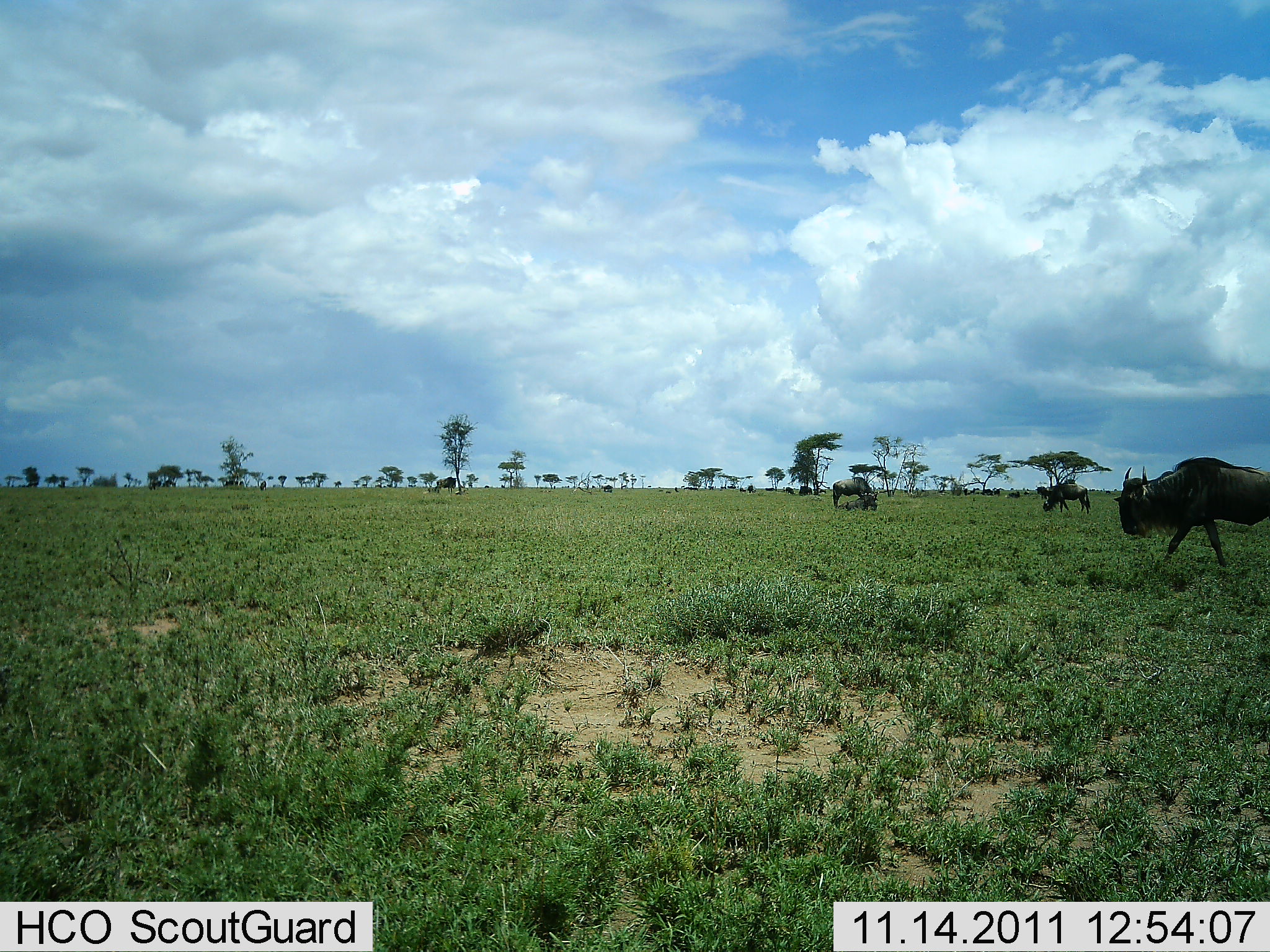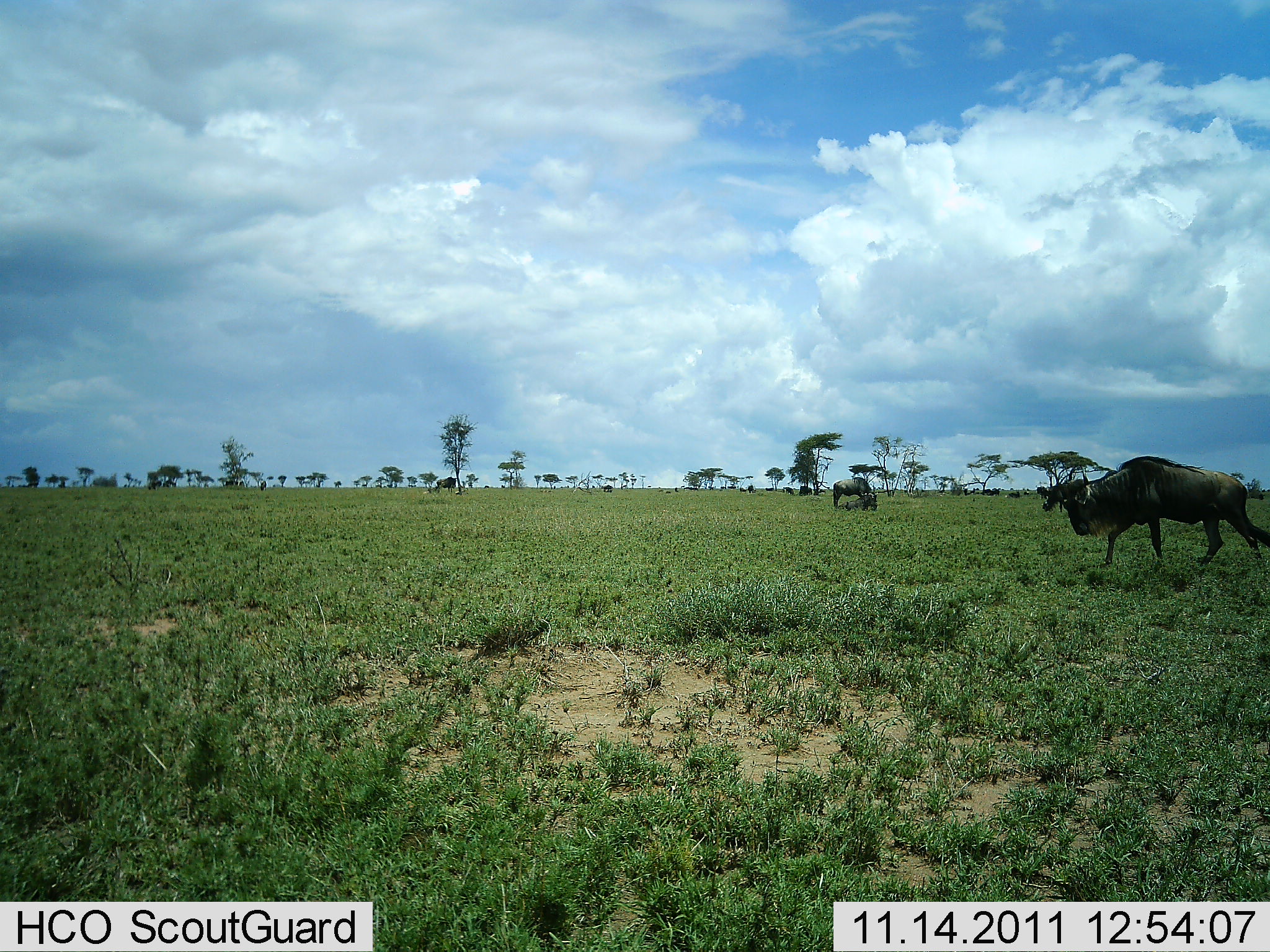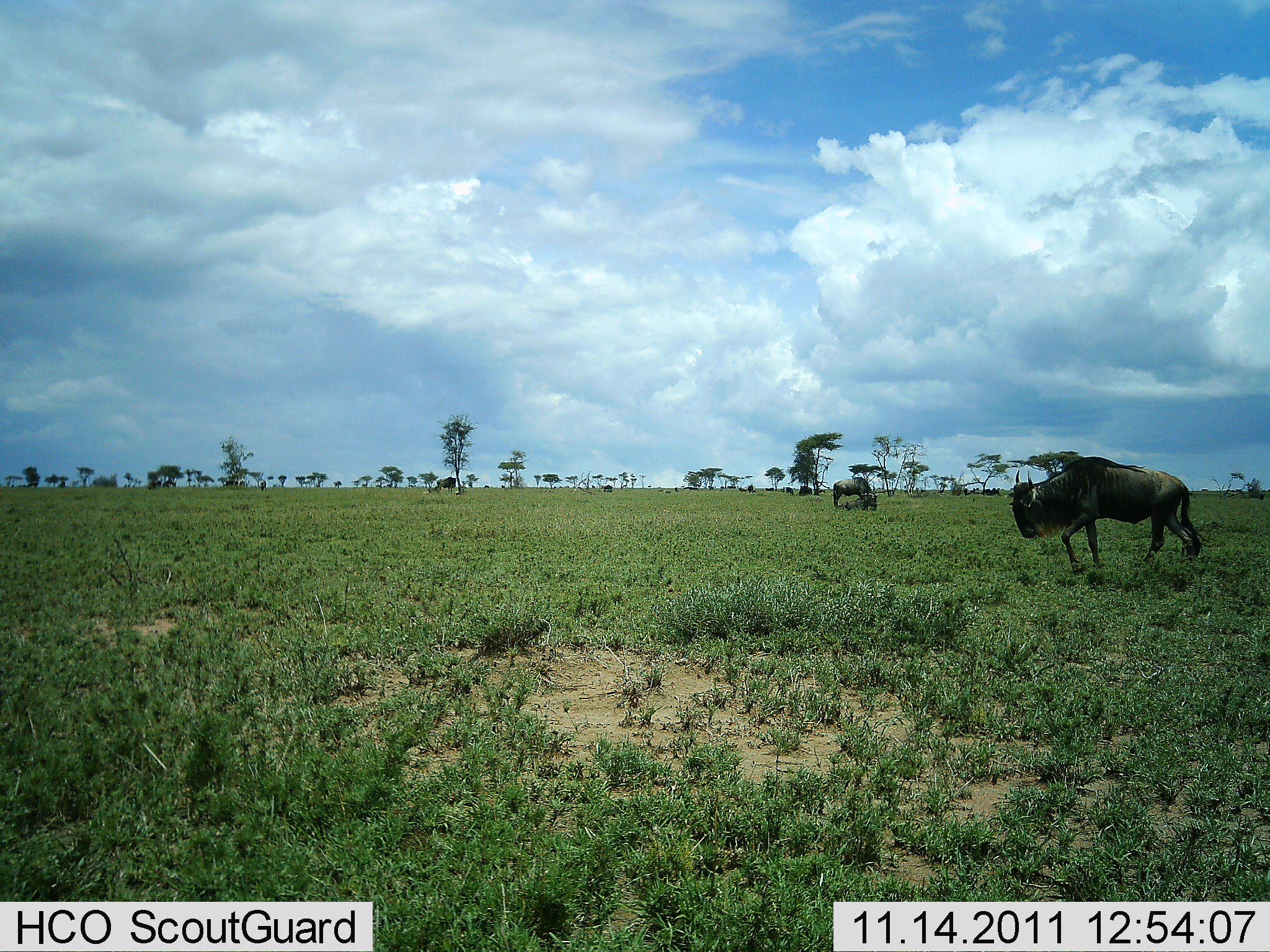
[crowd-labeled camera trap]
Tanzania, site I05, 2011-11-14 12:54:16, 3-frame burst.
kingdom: Animalia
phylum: Chordata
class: Mammalia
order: Artiodactyla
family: Bovidae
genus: Connochaetes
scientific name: Connochaetes taurinus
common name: blue wildebeest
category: wildebeest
Wildebeest (blue wildebeest) (Connochaetes taurinus), count 3. Behavior (volunteer vote fractions): standing 43%, resting 0%, moving 86%, interacting 0%. Young present (vote fraction): 0%. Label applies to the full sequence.